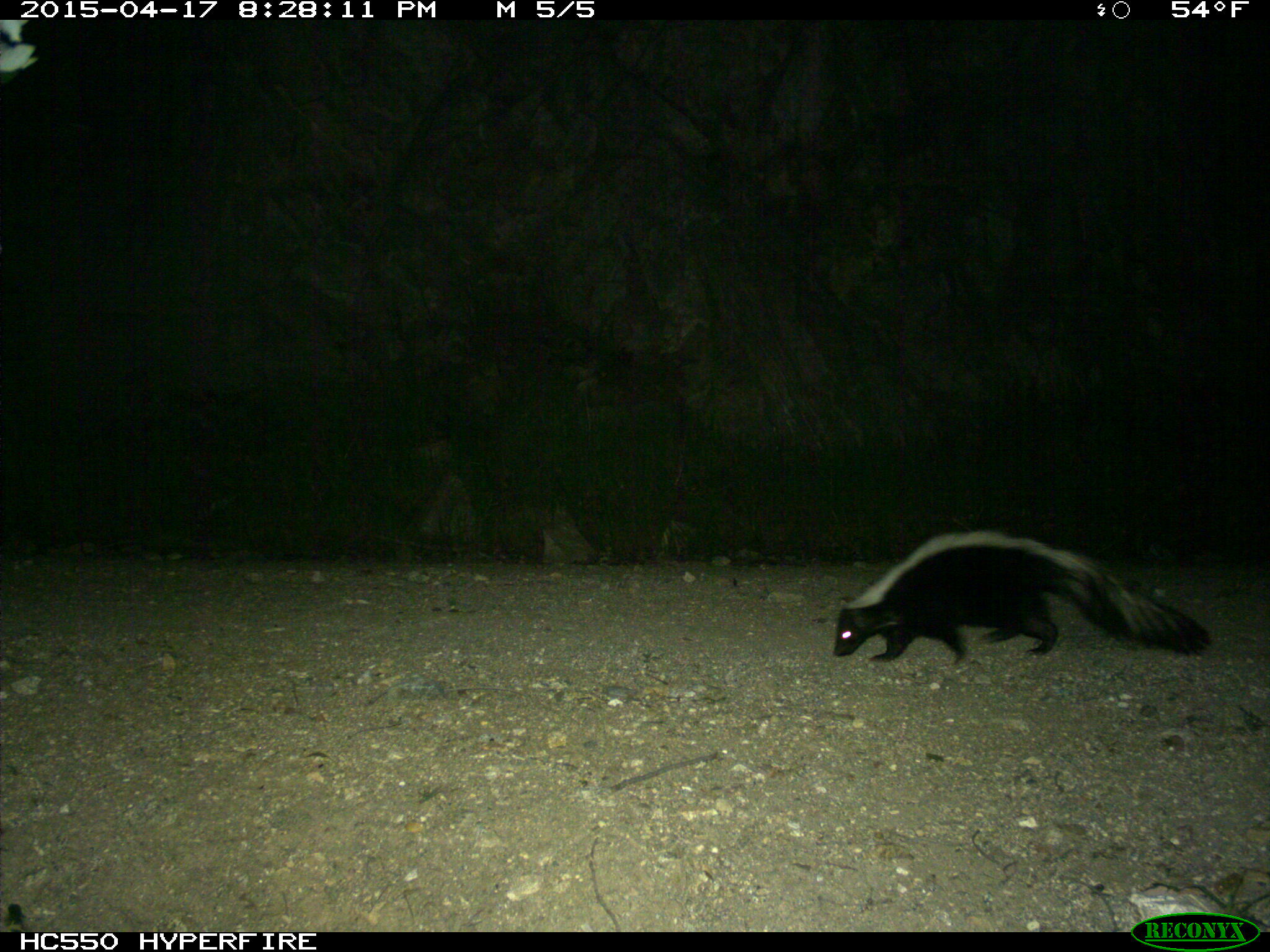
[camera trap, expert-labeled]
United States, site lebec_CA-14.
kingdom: Animalia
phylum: Chordata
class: Mammalia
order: Carnivora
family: Mephitidae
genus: Mephitis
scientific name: Mephitis mephitis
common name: striped skunk